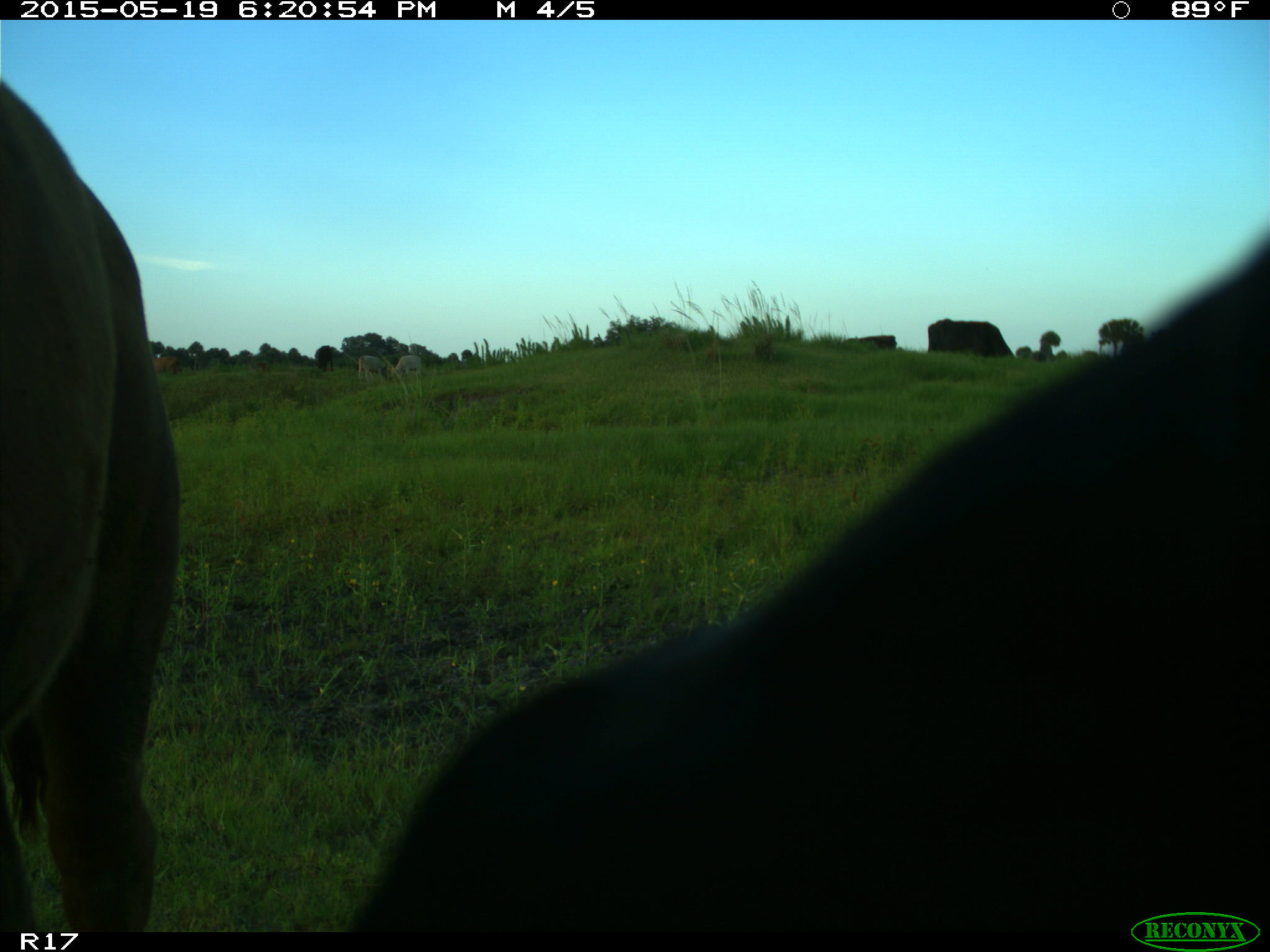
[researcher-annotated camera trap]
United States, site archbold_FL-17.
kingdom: Animalia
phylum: Chordata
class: Mammalia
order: Artiodactyla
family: Bovidae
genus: Bos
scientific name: Bos taurus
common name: domestic cow